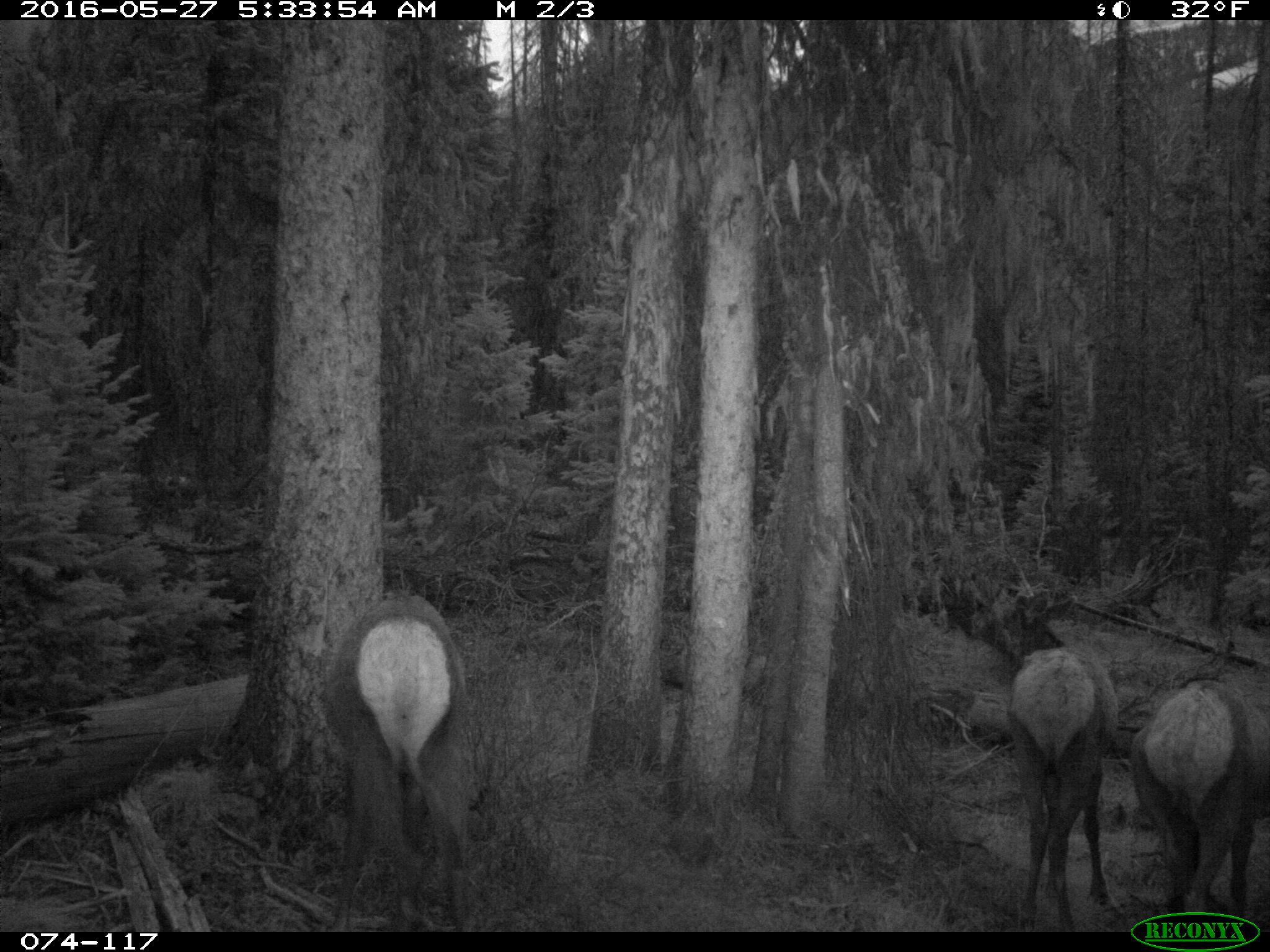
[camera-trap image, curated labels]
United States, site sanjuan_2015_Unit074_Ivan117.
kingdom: Animalia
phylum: Chordata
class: Mammalia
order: Artiodactyla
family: Cervidae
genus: Cervus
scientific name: Cervus elaphus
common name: red deer